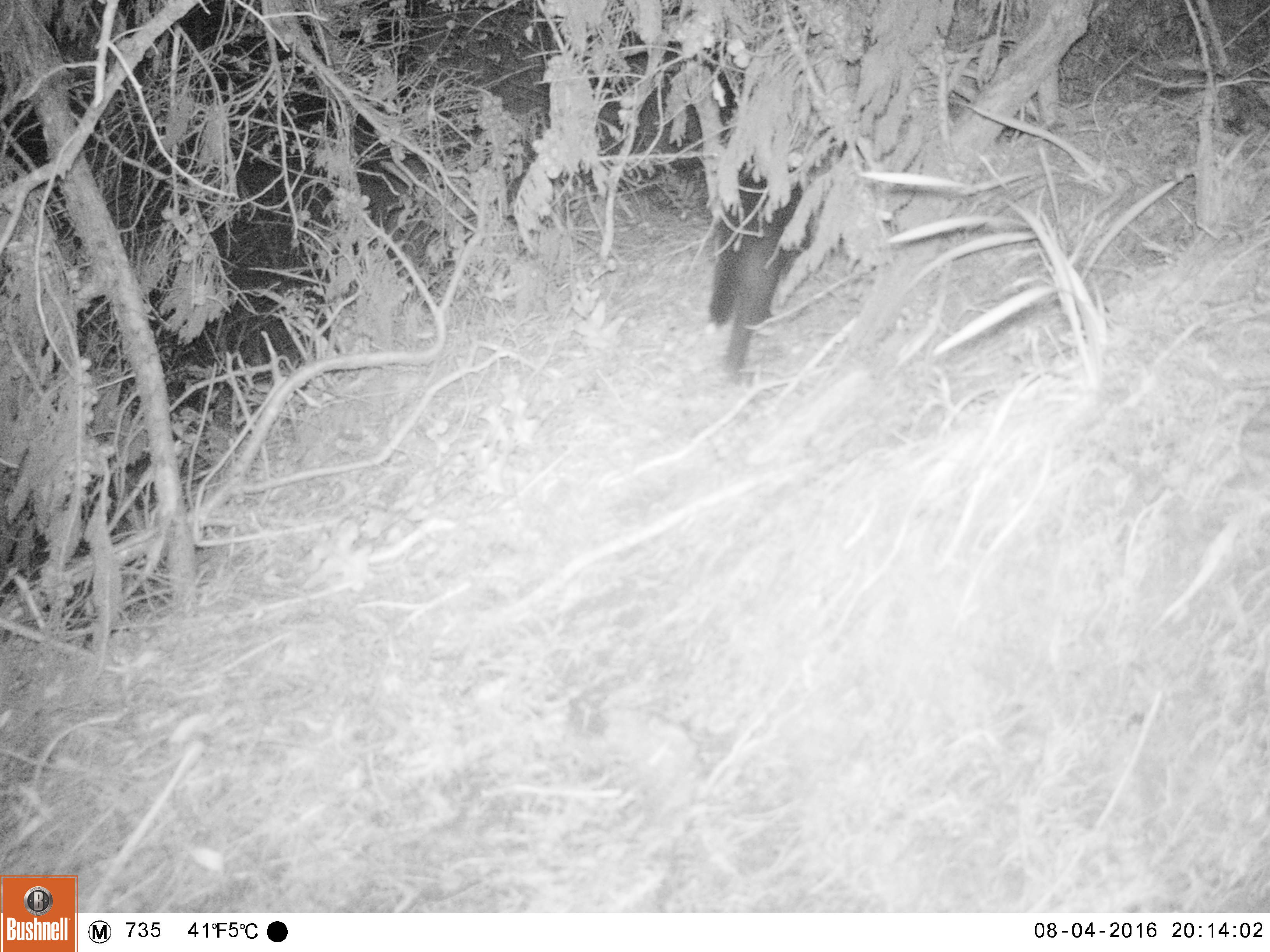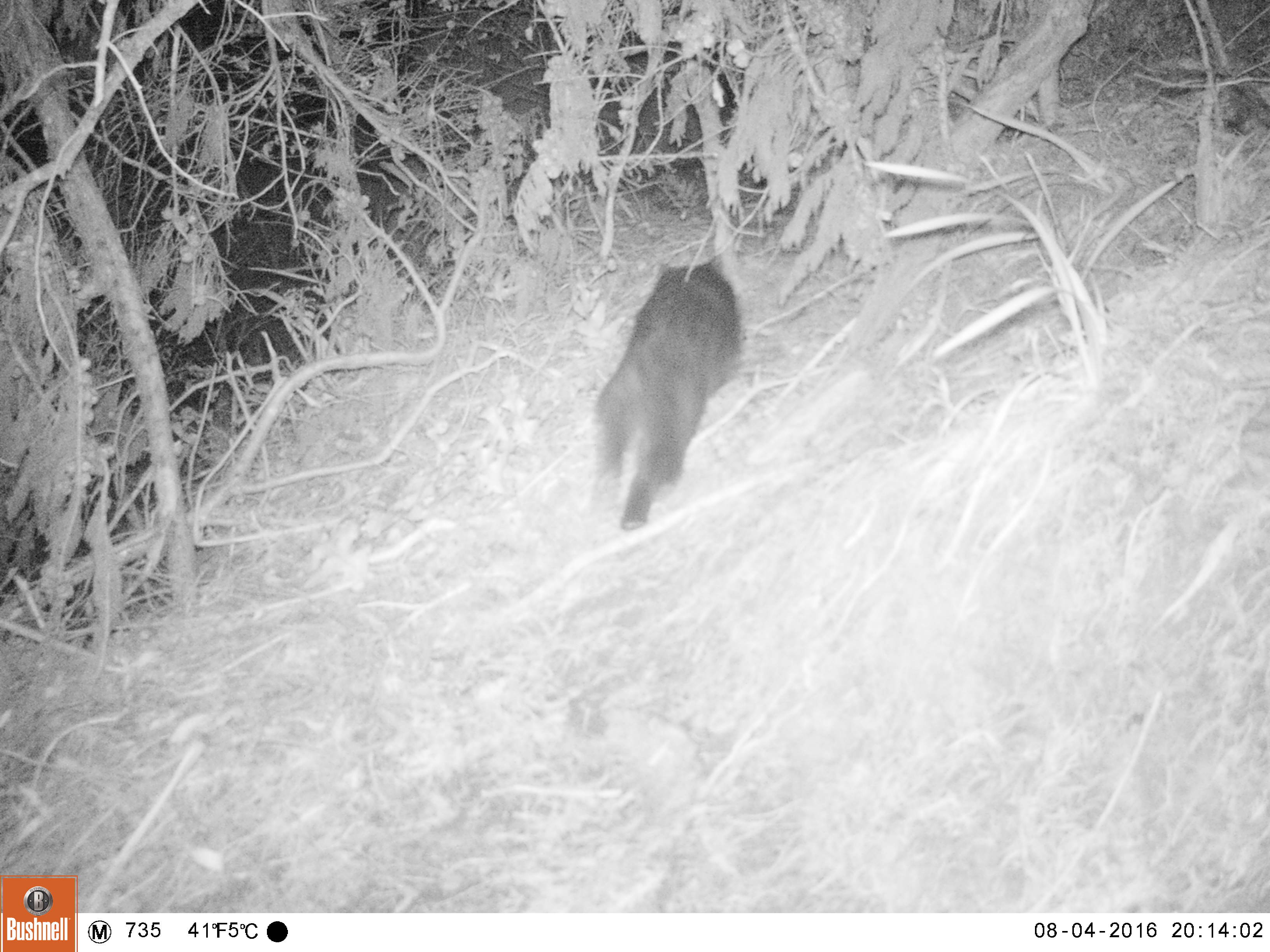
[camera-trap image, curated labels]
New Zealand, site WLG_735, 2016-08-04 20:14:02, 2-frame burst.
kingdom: Animalia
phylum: Chordata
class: Mammalia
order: Carnivora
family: Felidae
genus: Felis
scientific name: Felis catus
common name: domestic cat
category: cat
Cat (domestic cat) (Felis catus).